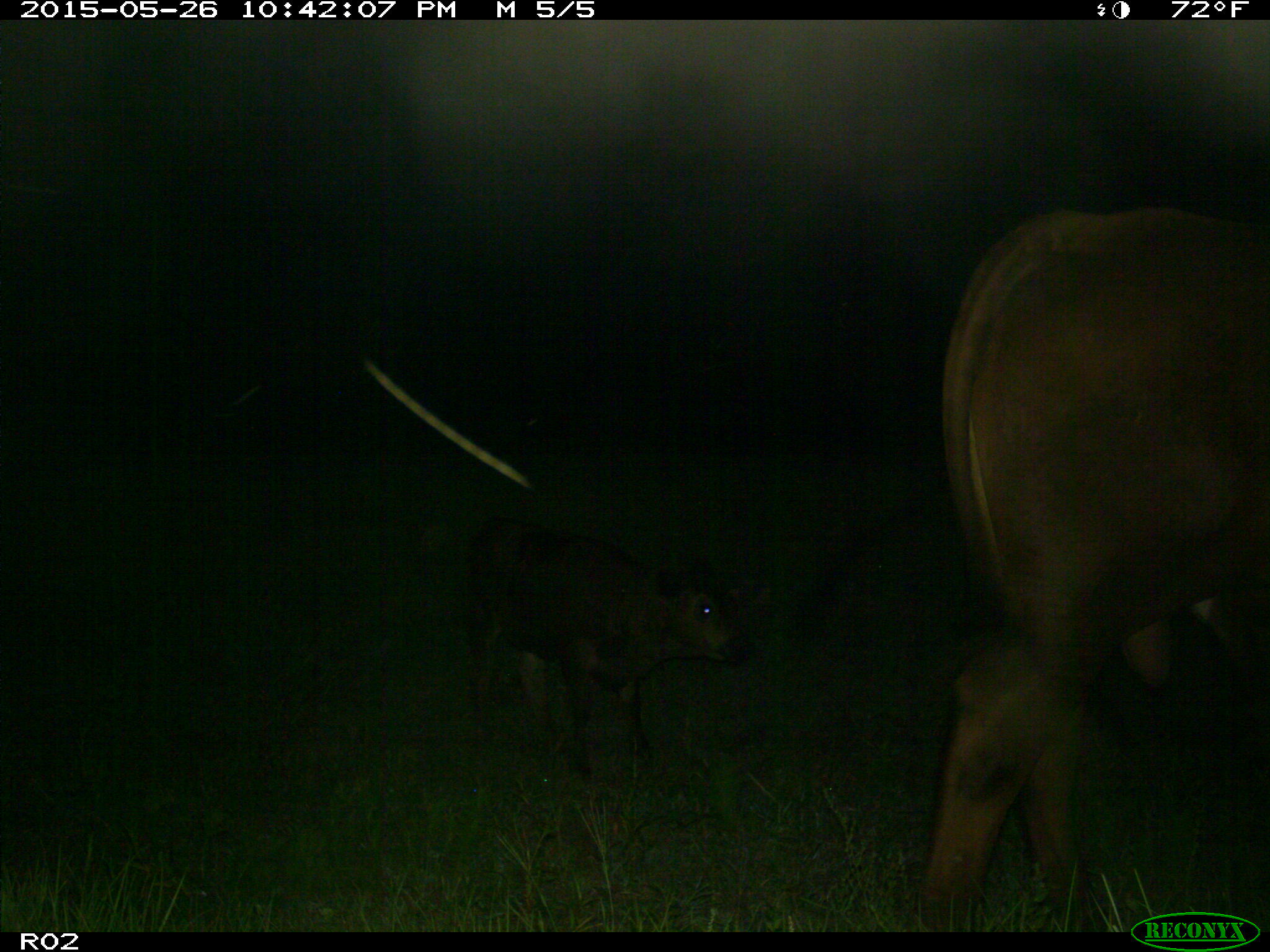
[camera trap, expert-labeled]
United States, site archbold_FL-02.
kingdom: Animalia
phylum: Chordata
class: Mammalia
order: Artiodactyla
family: Bovidae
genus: Bos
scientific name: Bos taurus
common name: domestic cow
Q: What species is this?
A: Bos taurus (domestic cow).